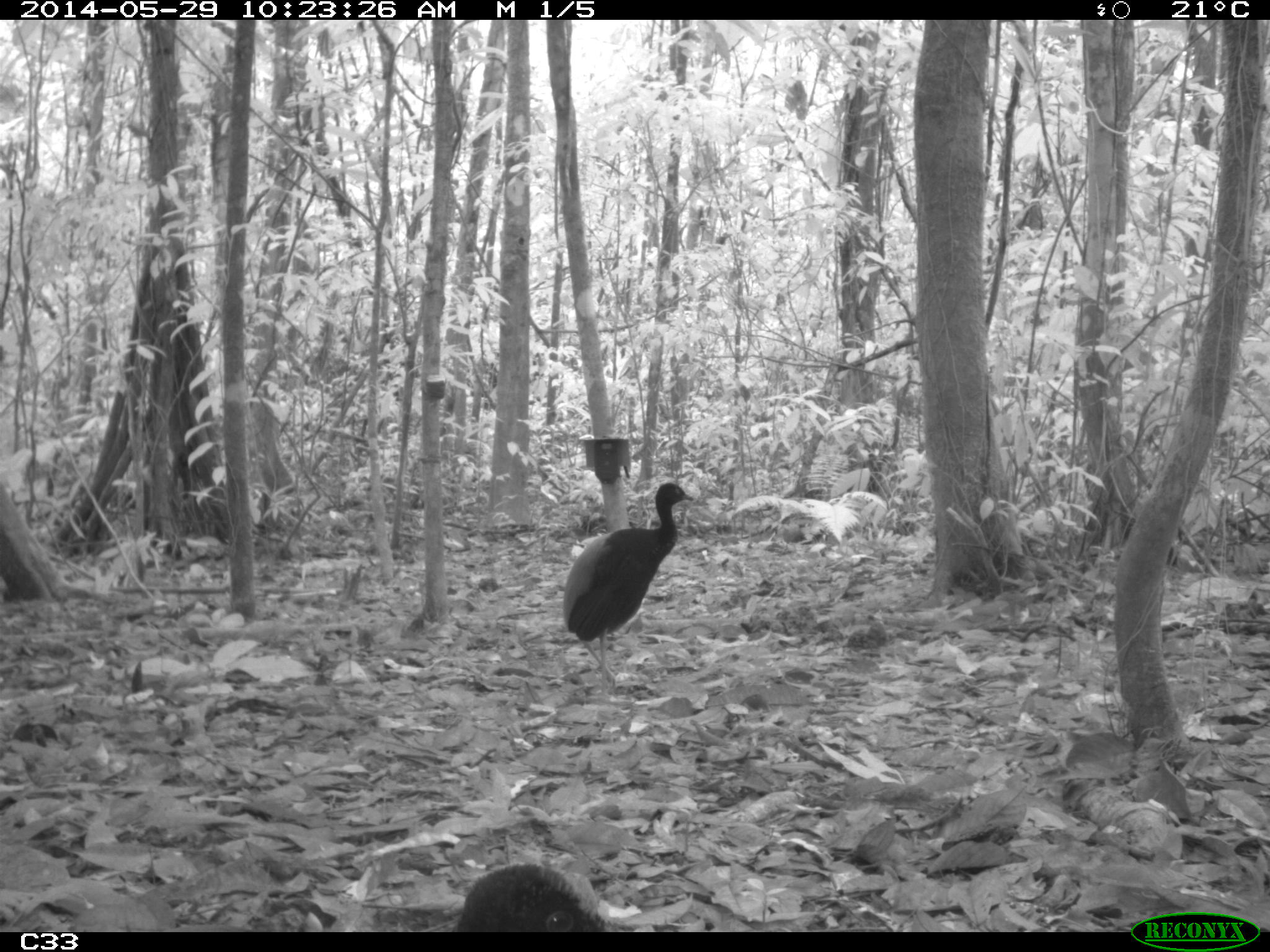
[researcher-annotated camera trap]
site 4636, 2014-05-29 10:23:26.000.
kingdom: Animalia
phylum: Chordata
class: Aves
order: Gruiformes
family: Psophiidae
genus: Psophia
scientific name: Psophia crepitans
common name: gray-winged trumpeter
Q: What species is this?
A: Psophia crepitans (gray-winged trumpeter).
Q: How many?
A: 5.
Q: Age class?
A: Adult.